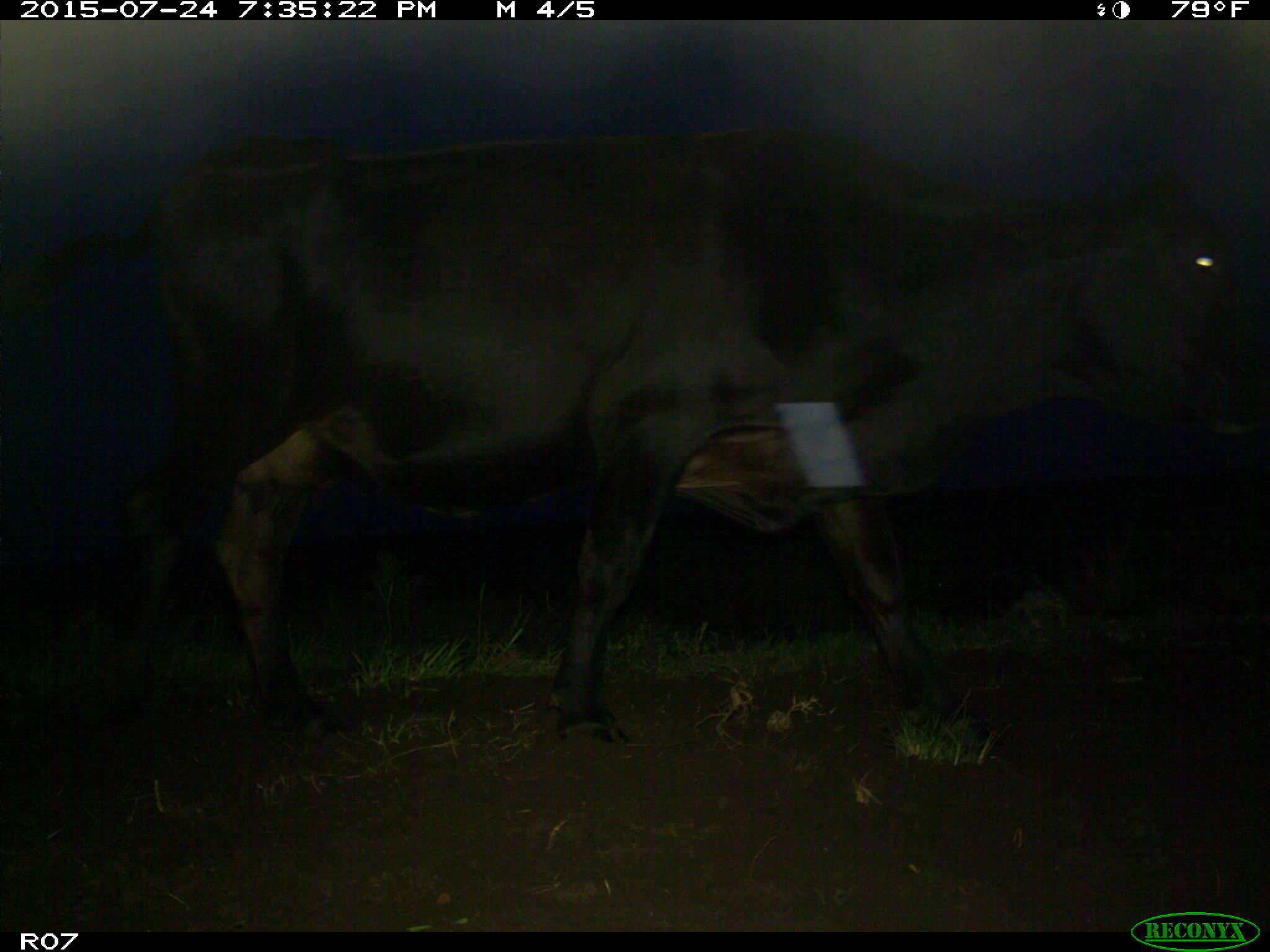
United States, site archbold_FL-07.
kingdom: Animalia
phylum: Chordata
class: Mammalia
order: Artiodactyla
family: Bovidae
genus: Bos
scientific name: Bos taurus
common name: domestic cow